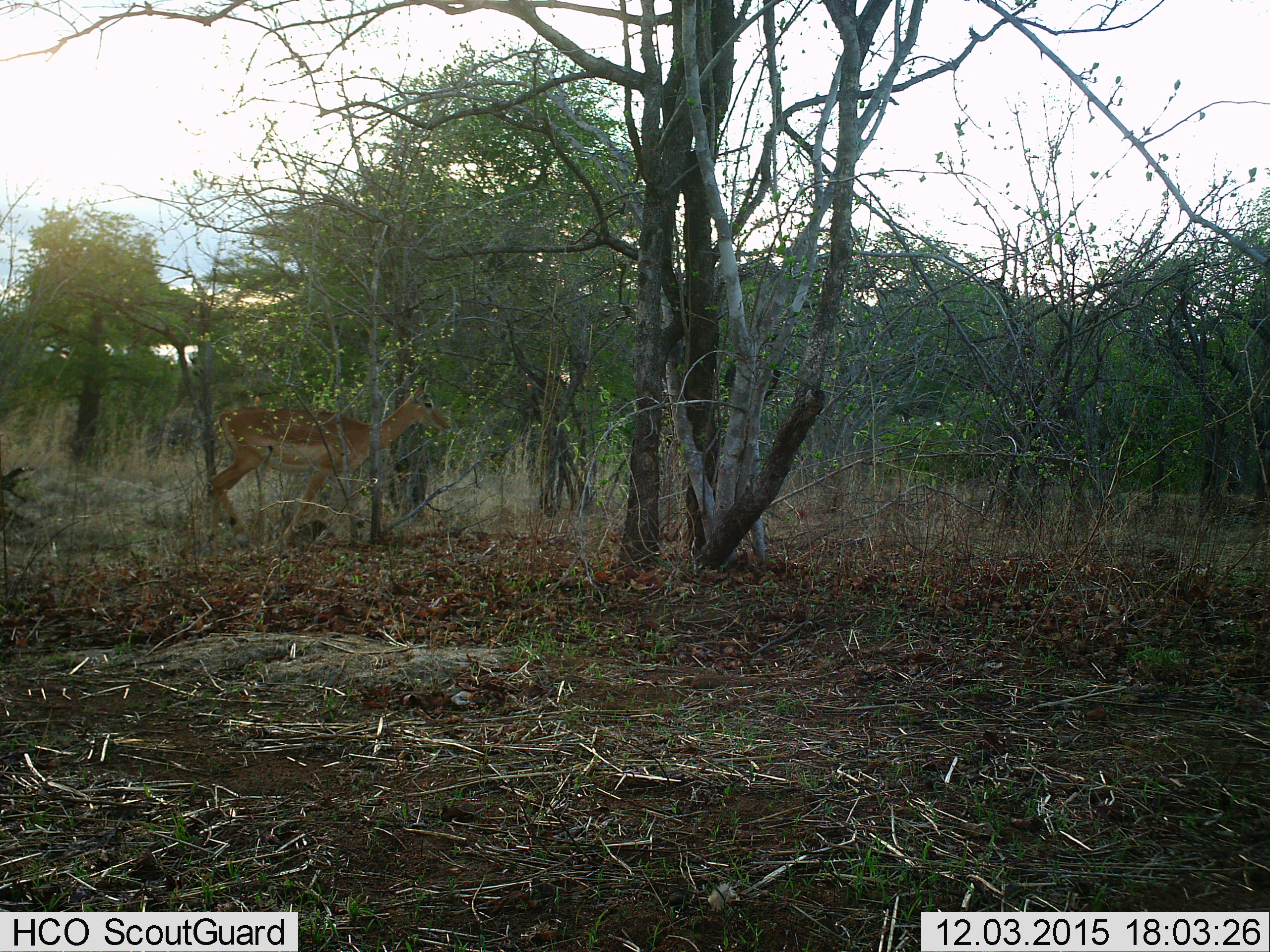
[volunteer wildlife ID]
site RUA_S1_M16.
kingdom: Animalia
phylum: Chordata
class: Mammalia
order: Artiodactyla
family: Bovidae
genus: Aepyceros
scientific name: Aepyceros melampus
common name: impala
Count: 1.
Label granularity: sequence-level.